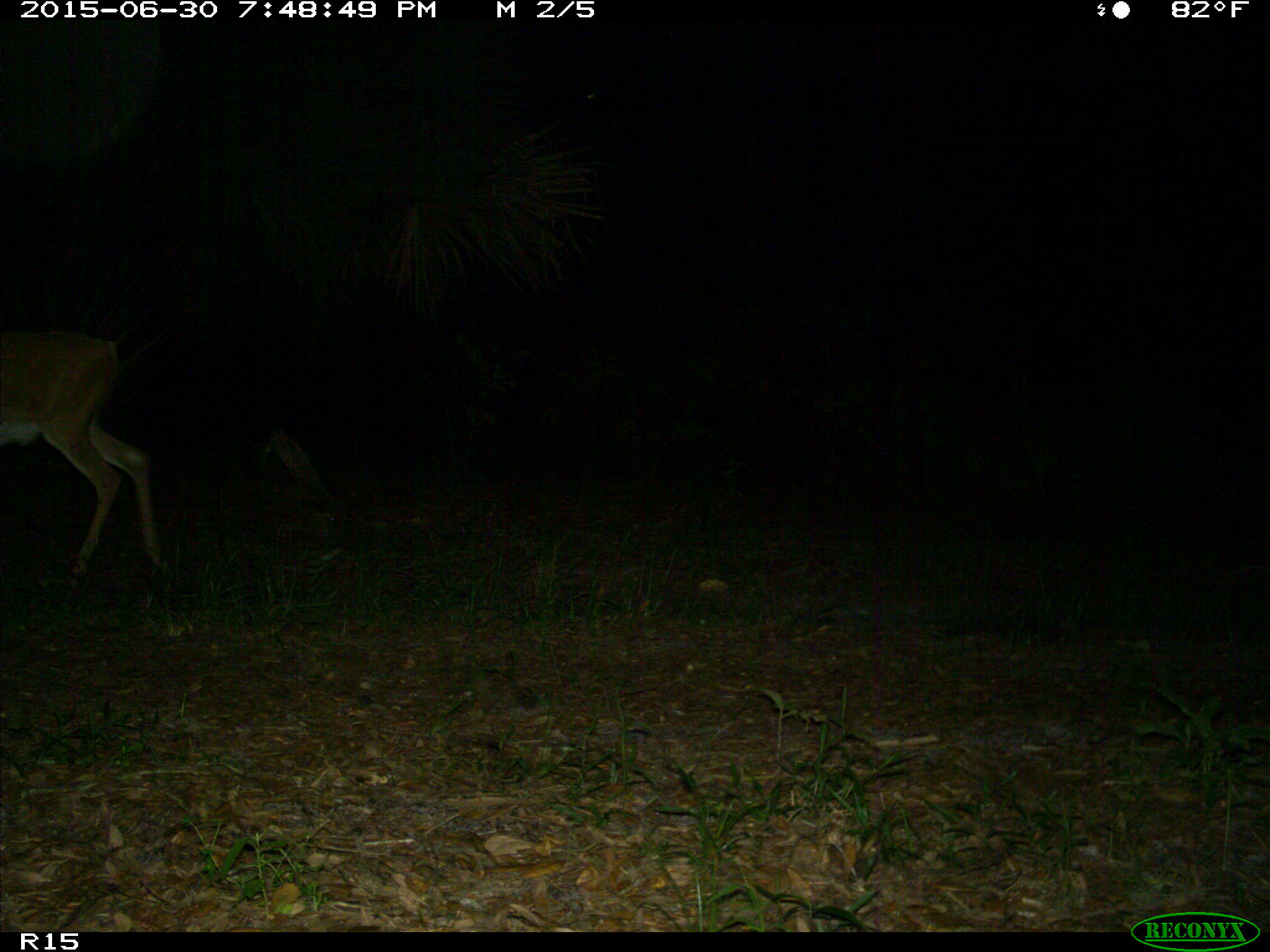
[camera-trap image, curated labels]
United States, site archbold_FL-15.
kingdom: Animalia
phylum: Chordata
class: Mammalia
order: Artiodactyla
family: Cervidae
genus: Odocoileus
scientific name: Odocoileus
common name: deer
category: unidentified deer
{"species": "unidentified deer (deer) (Odocoileus)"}